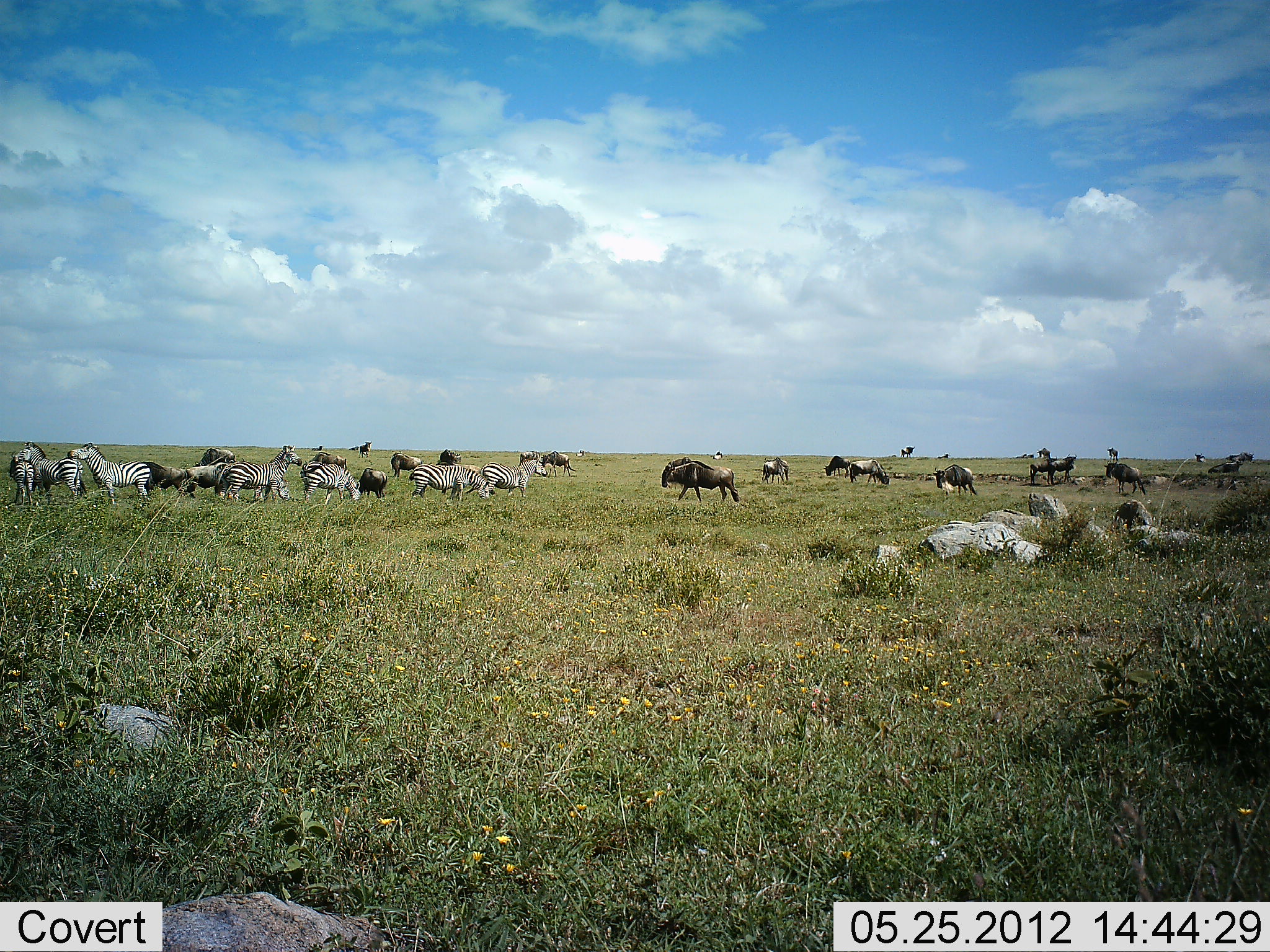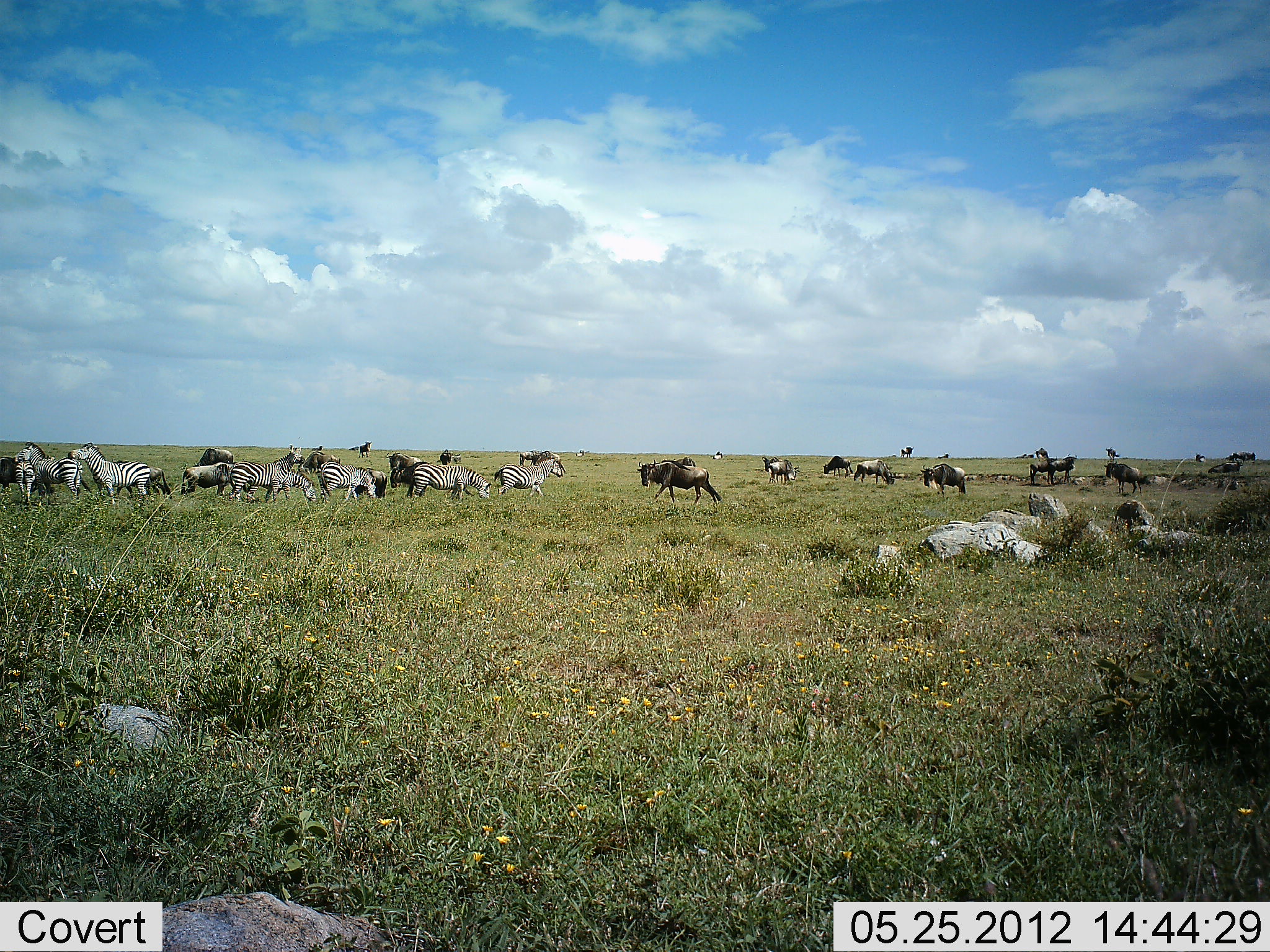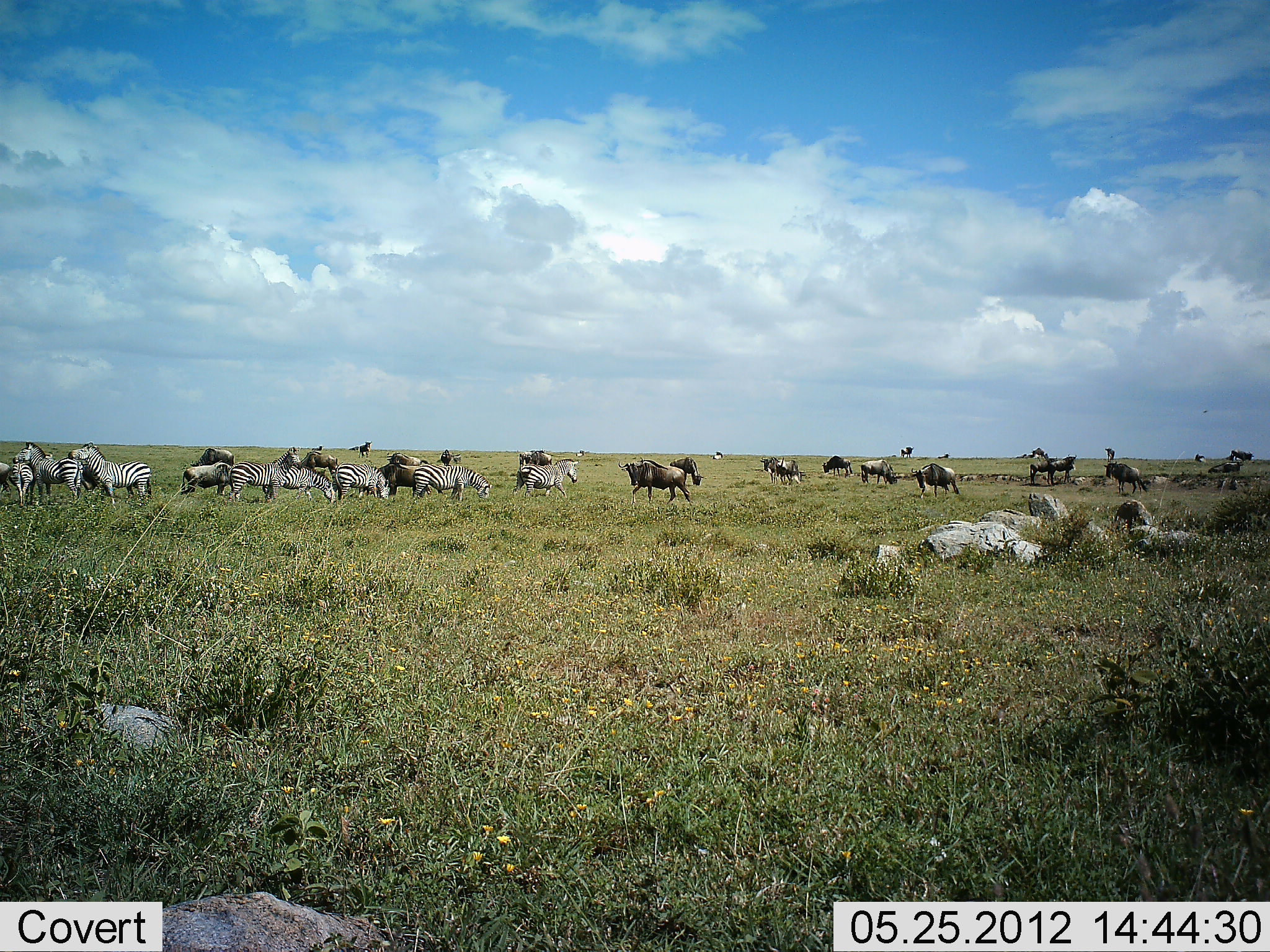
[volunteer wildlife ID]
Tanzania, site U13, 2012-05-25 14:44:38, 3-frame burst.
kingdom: Animalia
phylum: Chordata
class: Mammalia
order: Artiodactyla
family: Bovidae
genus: Connochaetes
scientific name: Connochaetes taurinus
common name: blue wildebeest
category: wildebeest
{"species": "wildebeest (blue wildebeest) (Connochaetes taurinus)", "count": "11-50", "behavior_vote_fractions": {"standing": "50%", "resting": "20%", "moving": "90%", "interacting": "0%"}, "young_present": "0%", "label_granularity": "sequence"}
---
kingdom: Animalia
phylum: Chordata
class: Mammalia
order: Perissodactyla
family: Equidae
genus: Equus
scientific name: Equus quagga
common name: plains zebra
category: zebra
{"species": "zebra (plains zebra) (Equus quagga)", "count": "10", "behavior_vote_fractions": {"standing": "70%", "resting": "20%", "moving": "60%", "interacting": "0%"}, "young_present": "0%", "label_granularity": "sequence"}